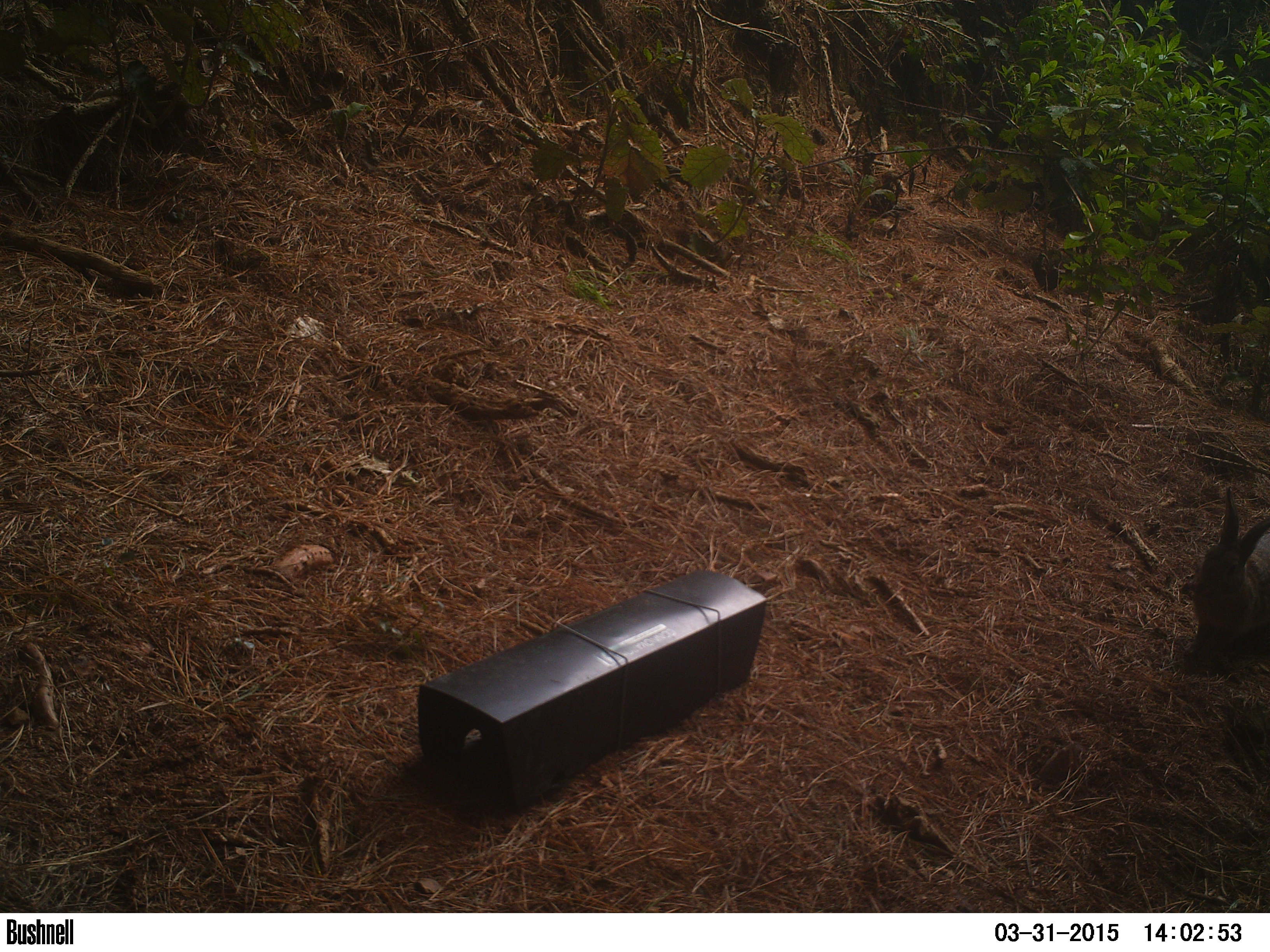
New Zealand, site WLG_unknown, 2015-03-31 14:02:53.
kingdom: Animalia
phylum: Chordata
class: Mammalia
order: Lagomorpha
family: Leporidae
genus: Oryctolagus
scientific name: Oryctolagus cuniculus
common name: european rabbit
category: rabbit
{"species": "rabbit (european rabbit) (Oryctolagus cuniculus)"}